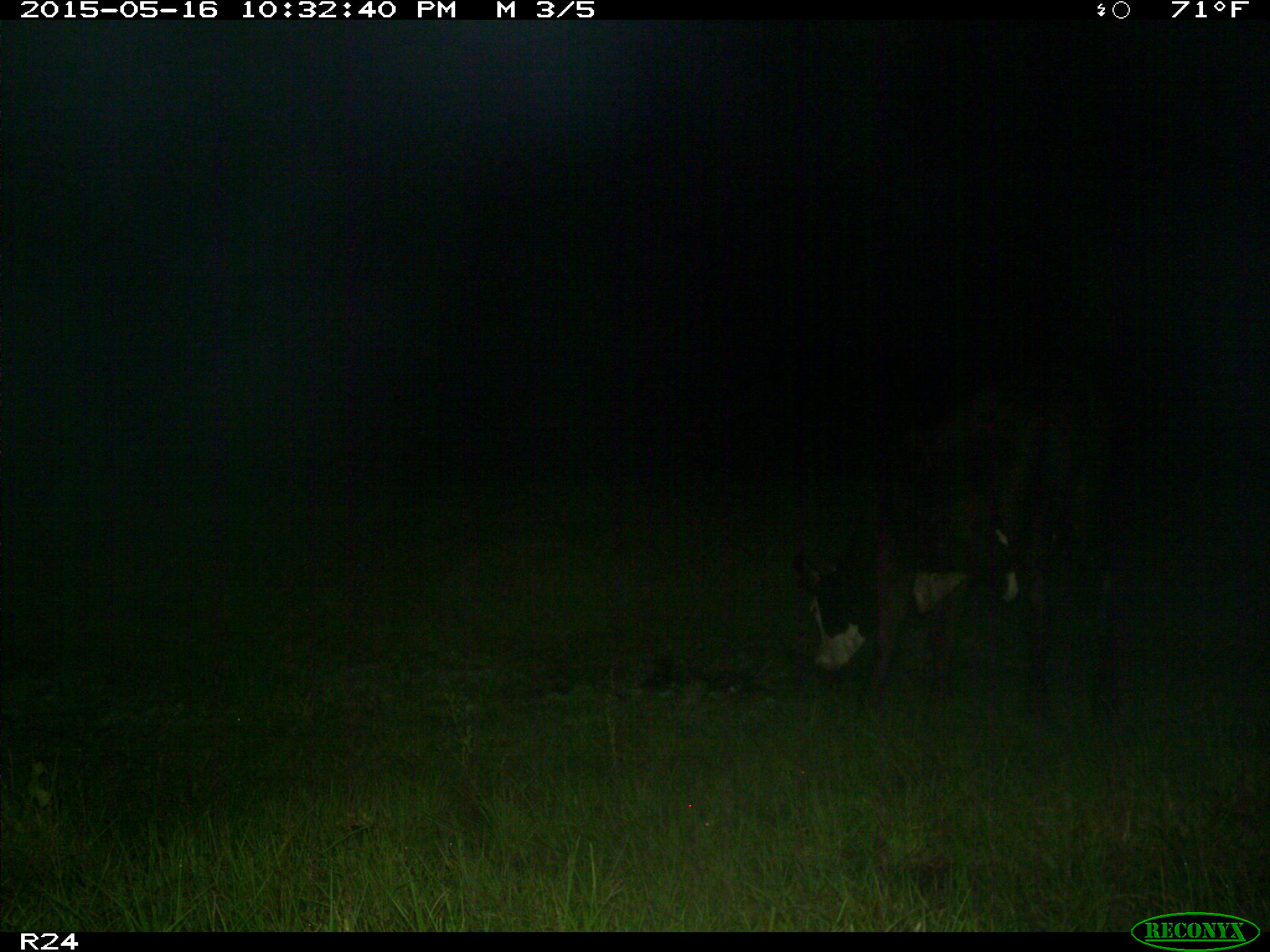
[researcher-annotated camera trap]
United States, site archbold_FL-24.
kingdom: Animalia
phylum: Chordata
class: Mammalia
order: Artiodactyla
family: Bovidae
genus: Bos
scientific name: Bos taurus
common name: domestic cow